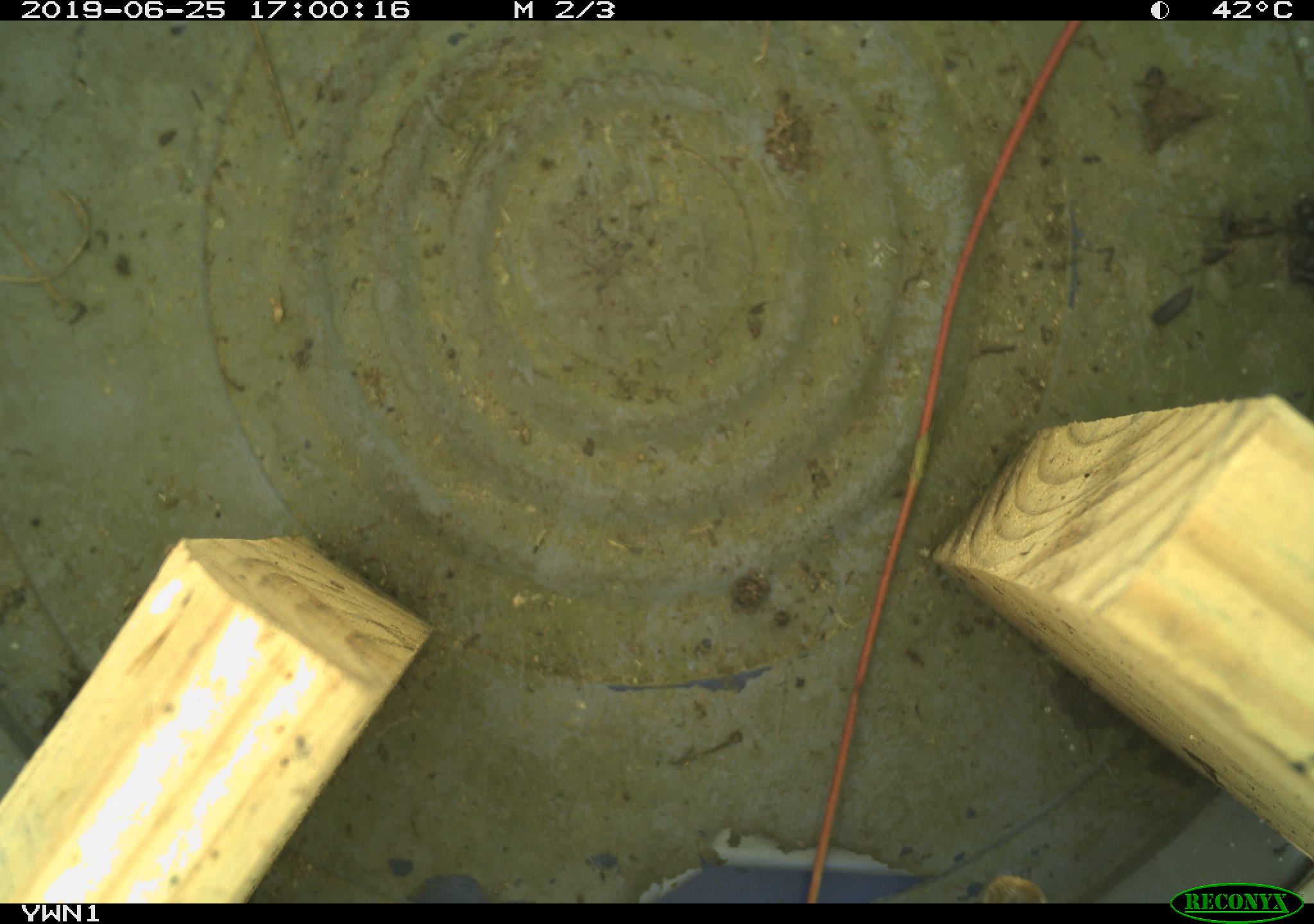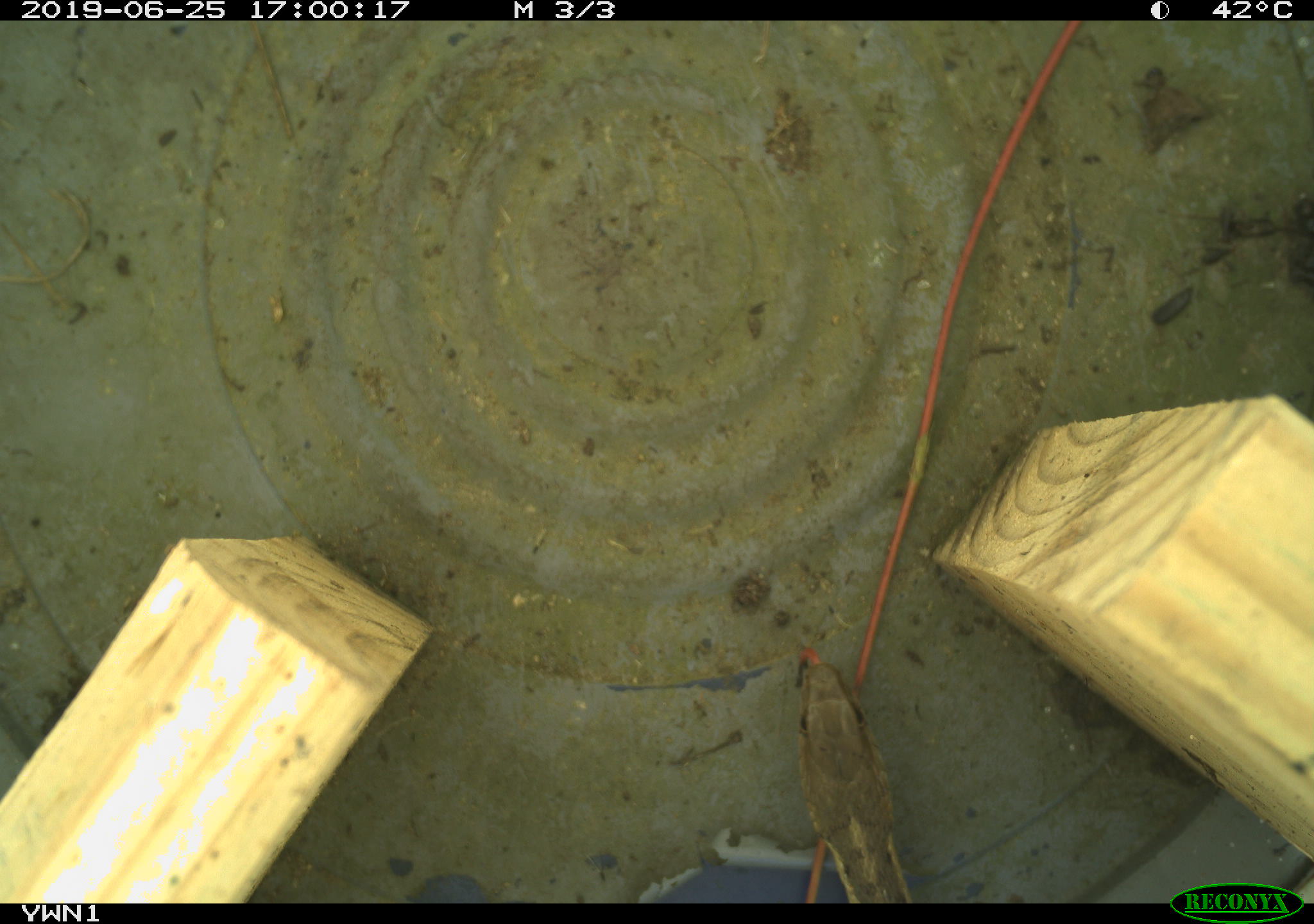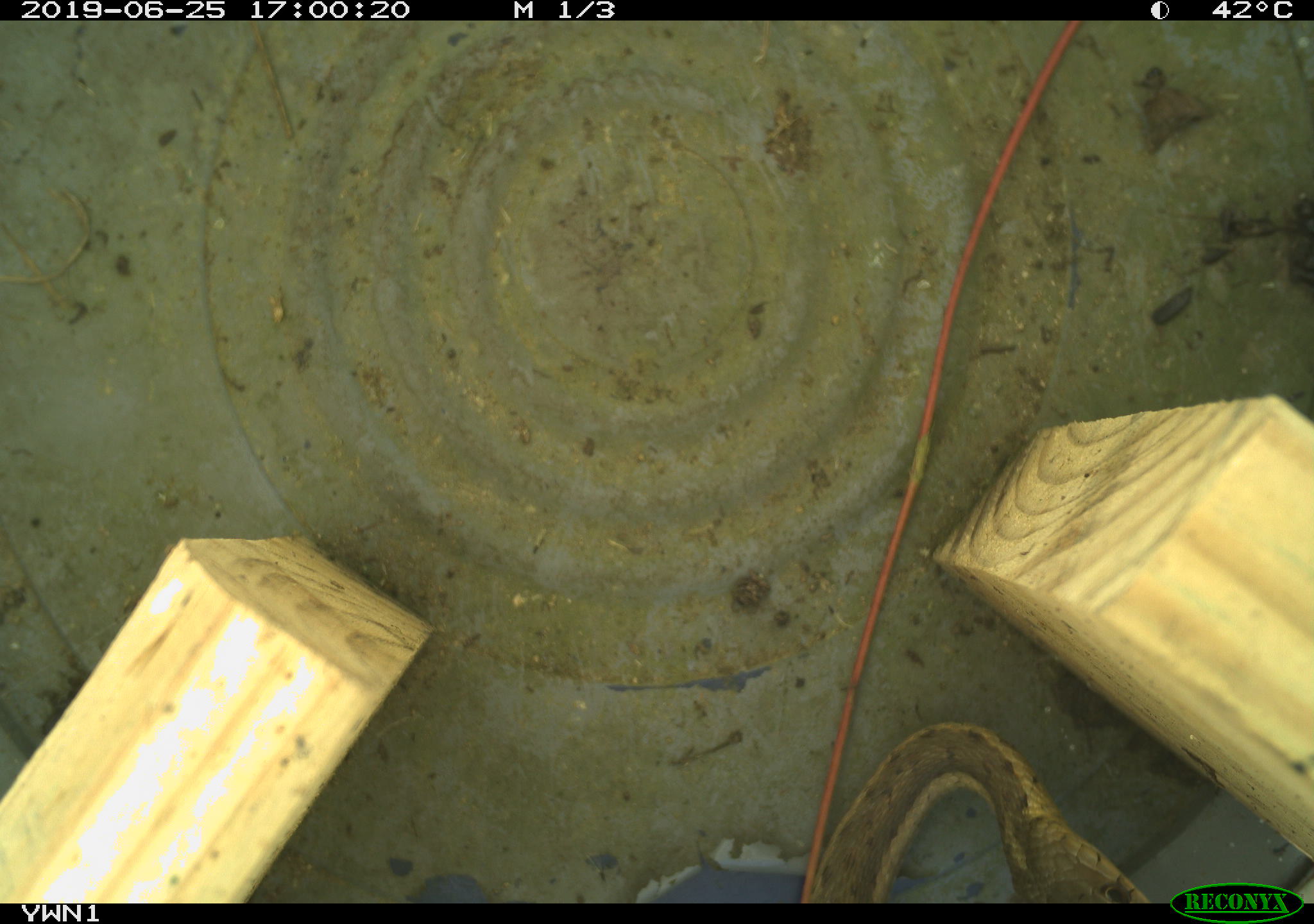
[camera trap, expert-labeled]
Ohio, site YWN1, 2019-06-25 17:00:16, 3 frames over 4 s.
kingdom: Animalia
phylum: Chordata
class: Reptilia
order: Squamata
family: Colubridae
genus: Thamnophis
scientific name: Thamnophis sirtalis sirtalis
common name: eastern gartersnake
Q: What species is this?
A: Eastern gartersnake (Thamnophis sirtalis sirtalis).